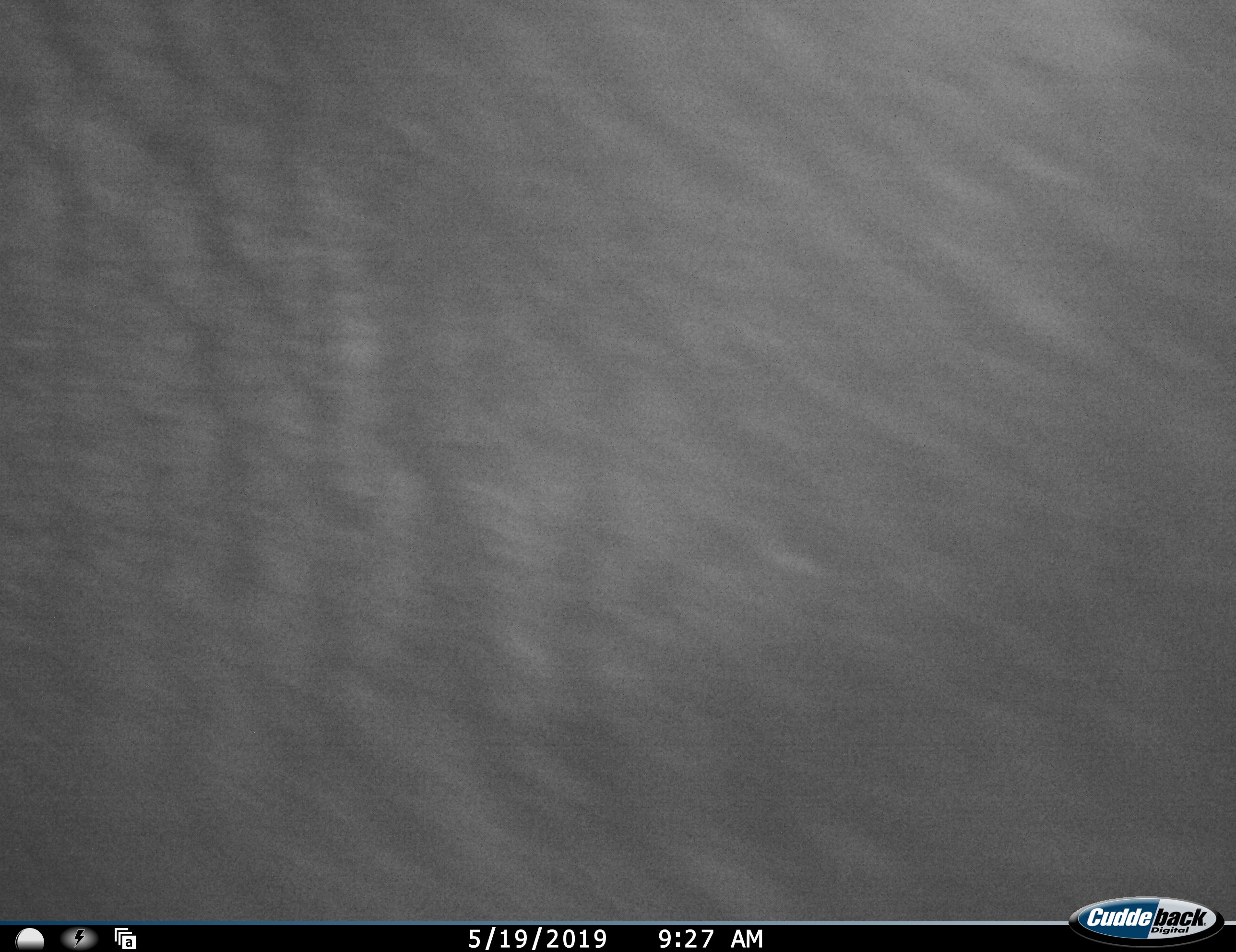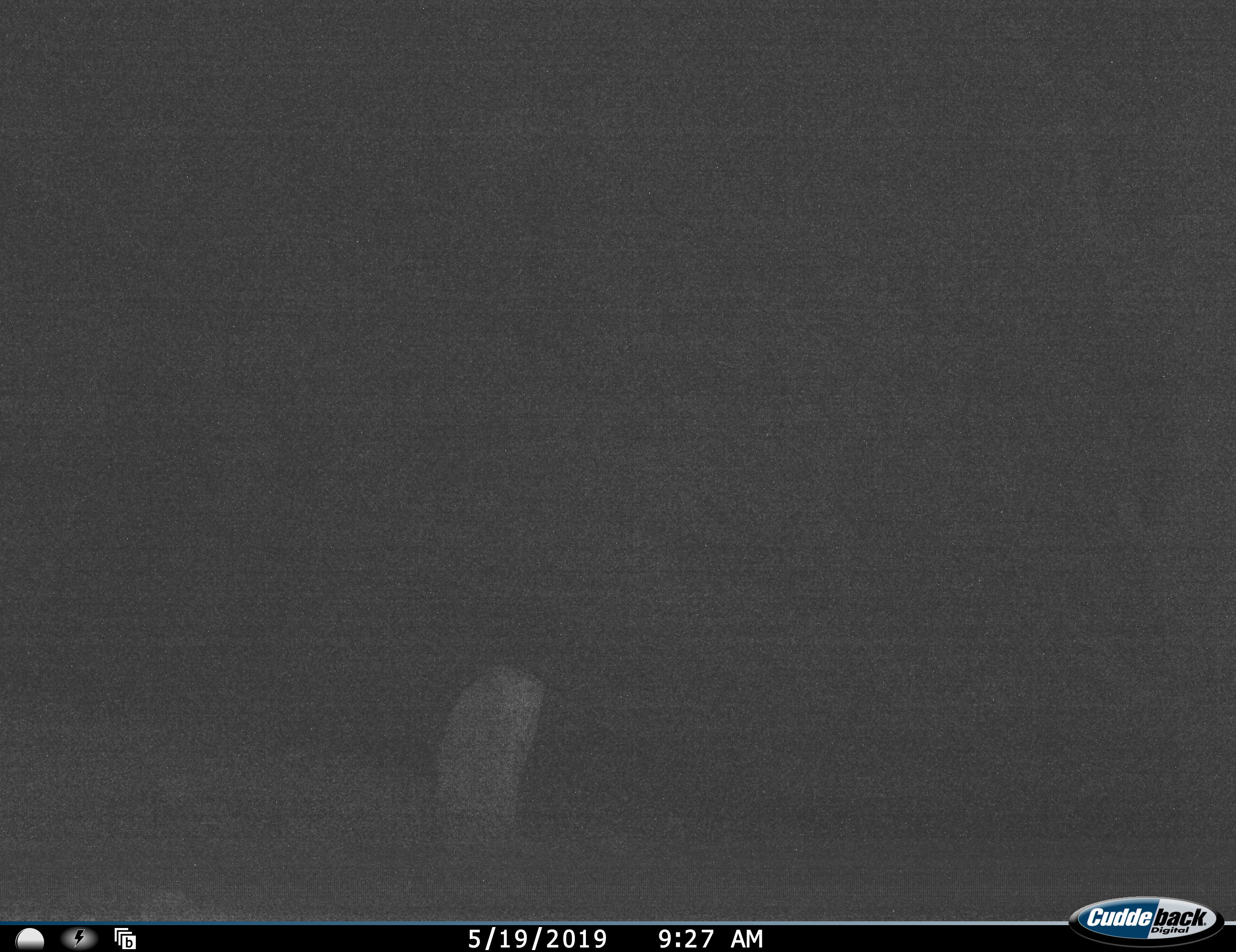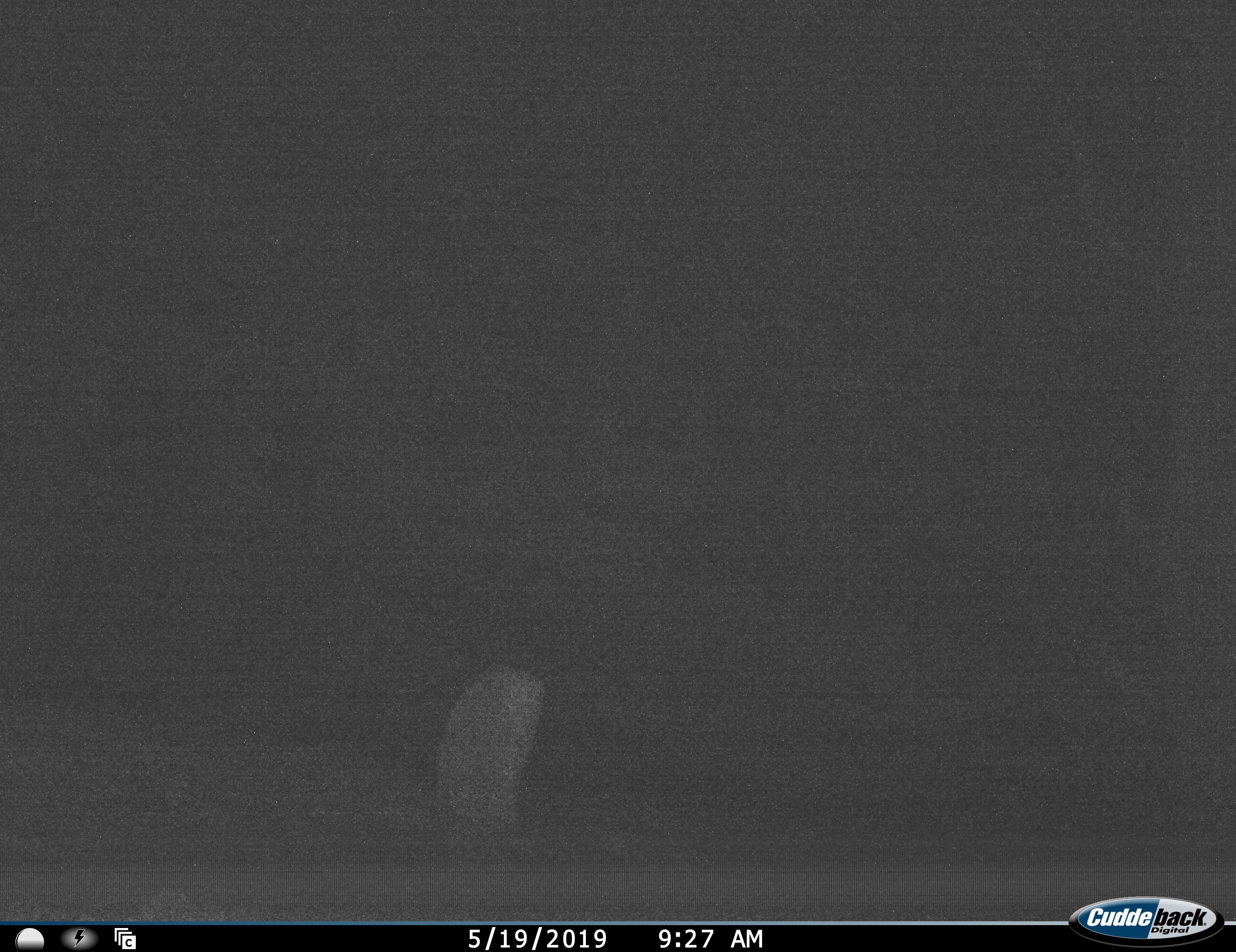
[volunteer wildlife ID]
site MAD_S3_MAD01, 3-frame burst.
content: unidentified animal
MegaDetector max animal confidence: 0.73